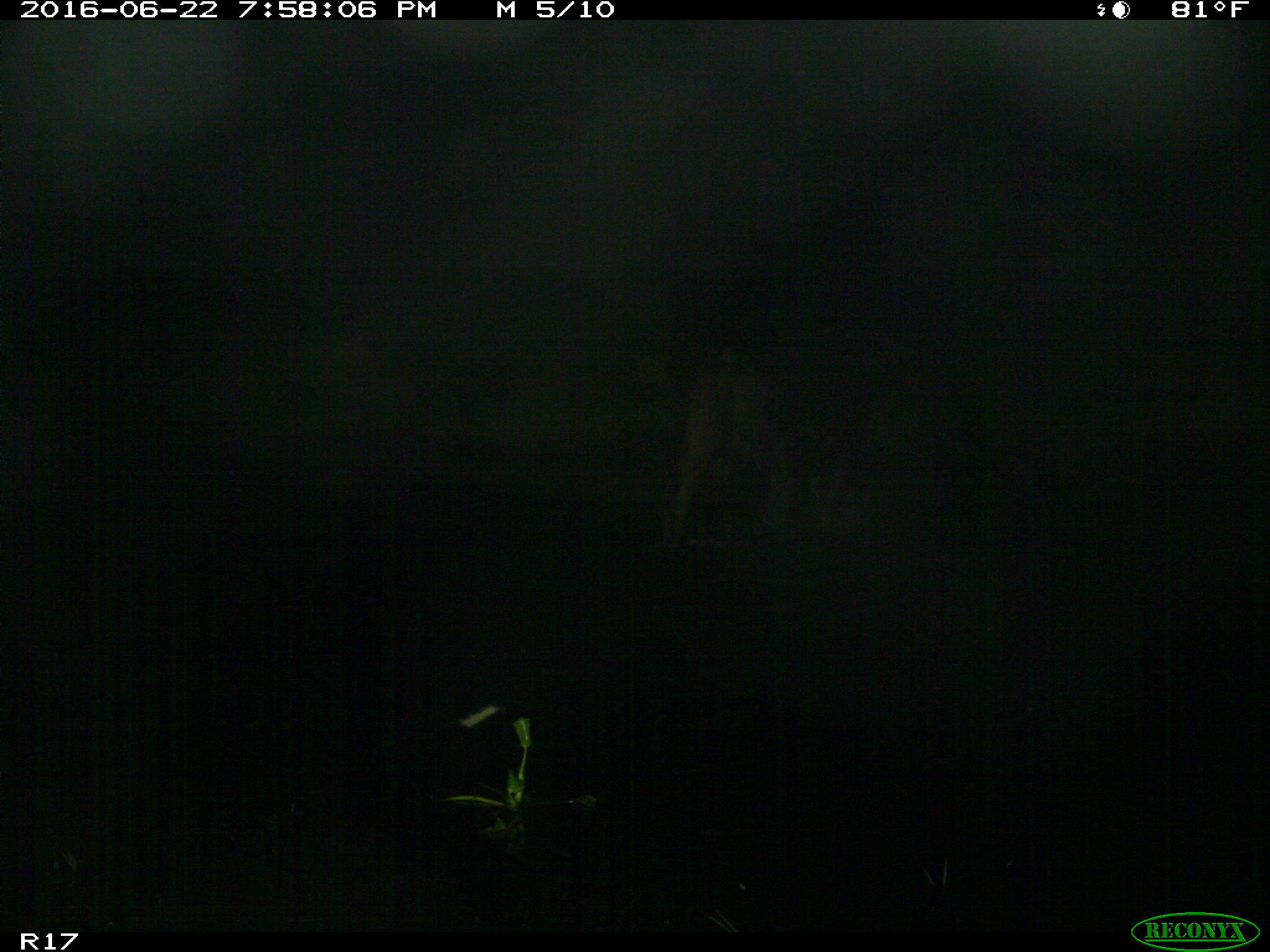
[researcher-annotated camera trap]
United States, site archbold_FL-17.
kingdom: Animalia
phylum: Chordata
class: Mammalia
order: Artiodactyla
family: Bovidae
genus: Bos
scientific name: Bos taurus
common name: domestic cow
Bos taurus (domestic cow).